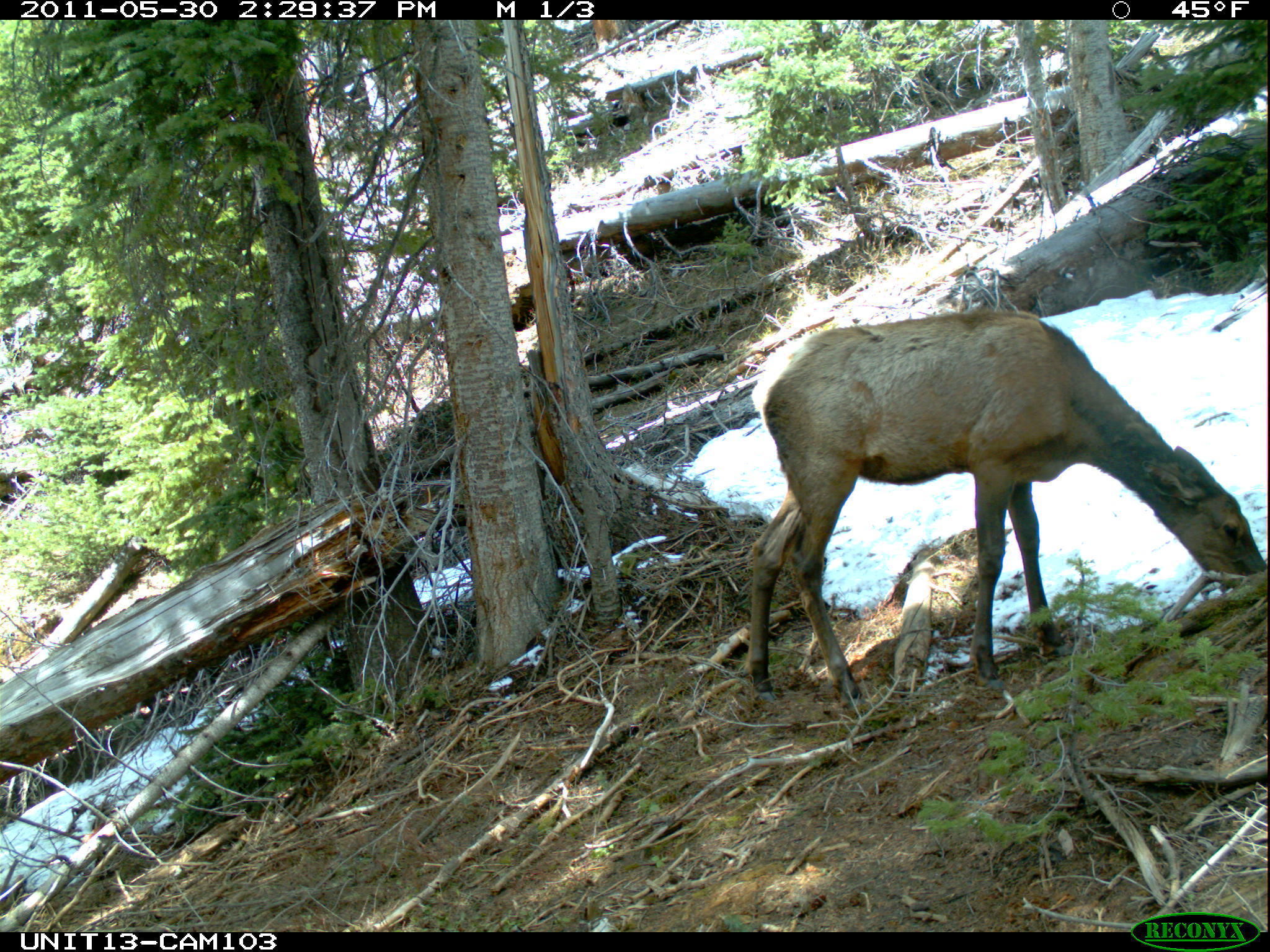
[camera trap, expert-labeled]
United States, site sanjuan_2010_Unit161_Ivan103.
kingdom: Animalia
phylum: Chordata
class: Mammalia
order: Artiodactyla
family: Cervidae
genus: Cervus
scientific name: Cervus elaphus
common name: red deer